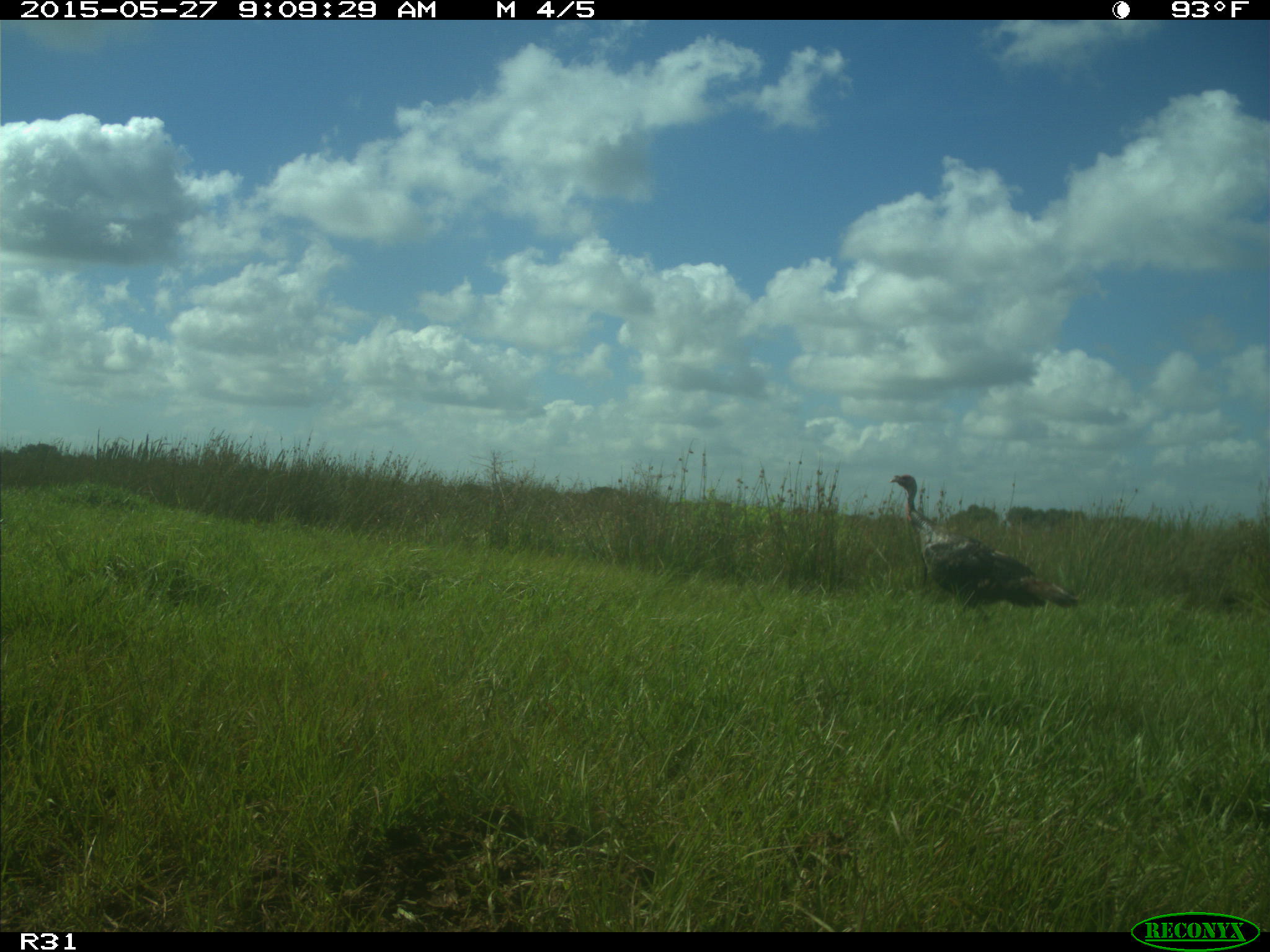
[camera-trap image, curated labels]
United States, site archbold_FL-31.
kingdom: Animalia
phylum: Chordata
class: Aves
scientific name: Aves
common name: birds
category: unidentified bird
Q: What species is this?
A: Unidentified bird (birds) (Aves).